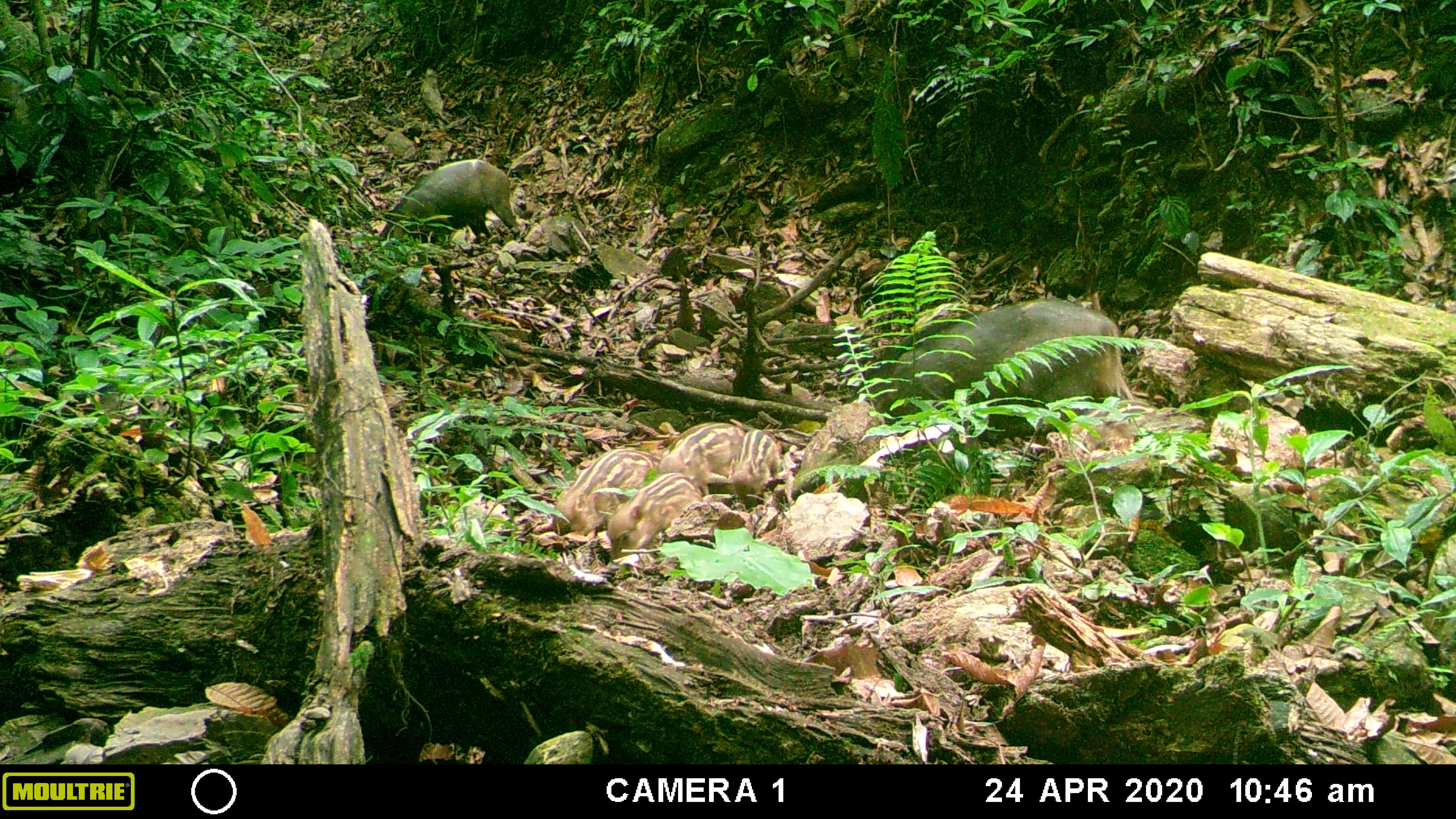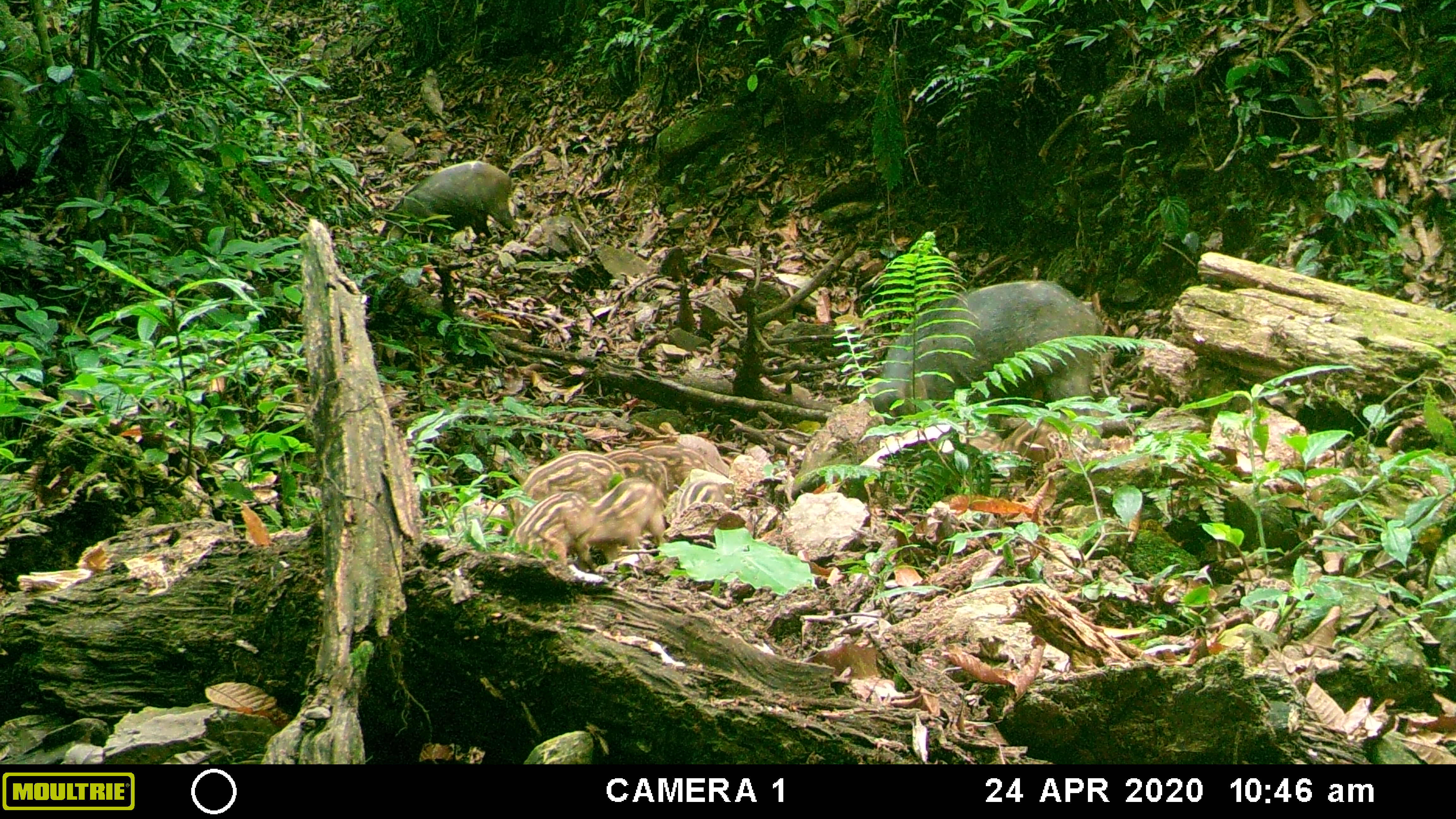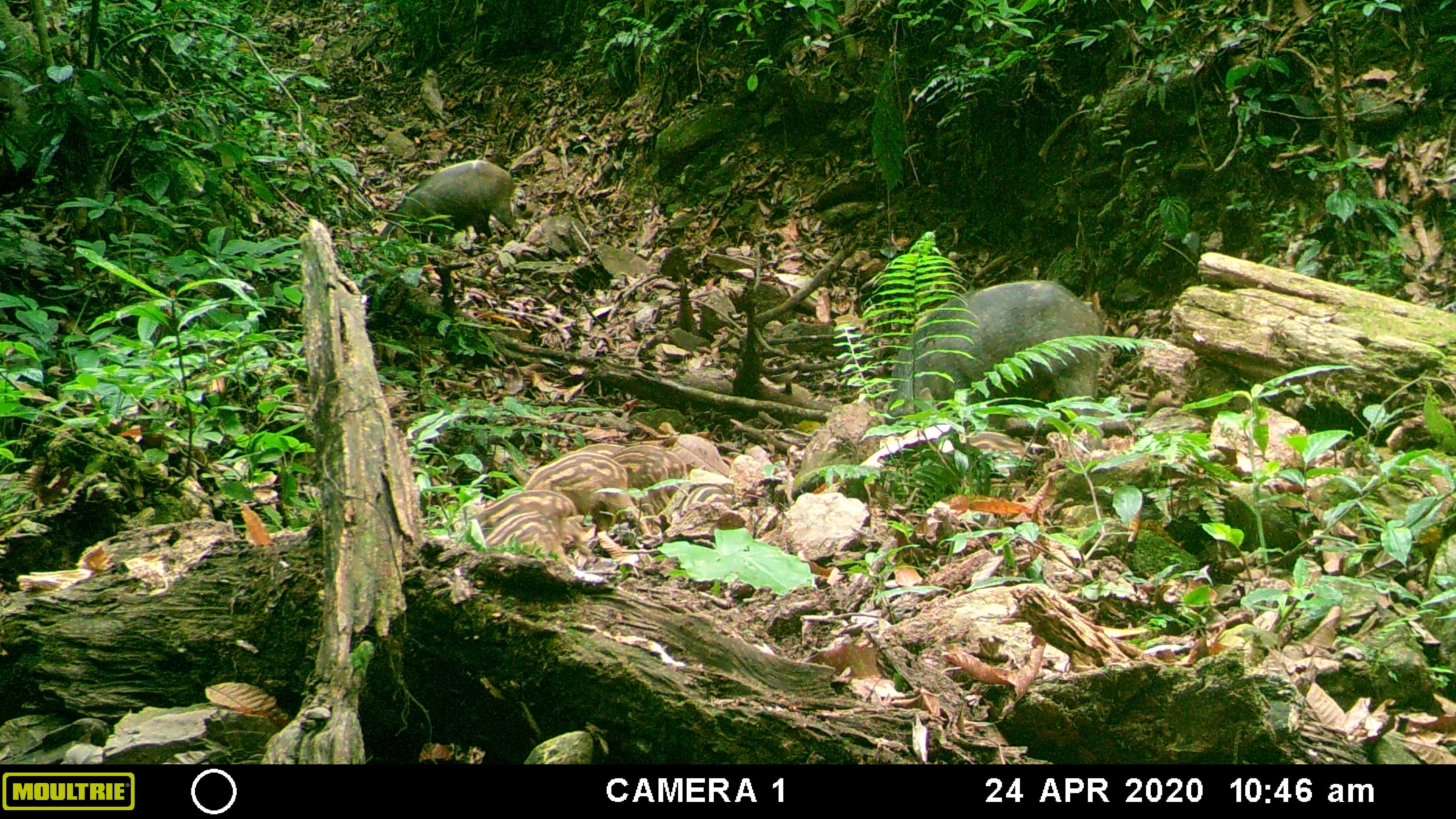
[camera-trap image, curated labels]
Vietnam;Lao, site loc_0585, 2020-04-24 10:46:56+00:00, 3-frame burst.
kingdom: Animalia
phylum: Chordata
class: Mammalia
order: Artiodactyla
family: Suidae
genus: Sus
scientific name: Sus scrofa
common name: eurasian wild pig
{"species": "eurasian wild pig (Sus scrofa)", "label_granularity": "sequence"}